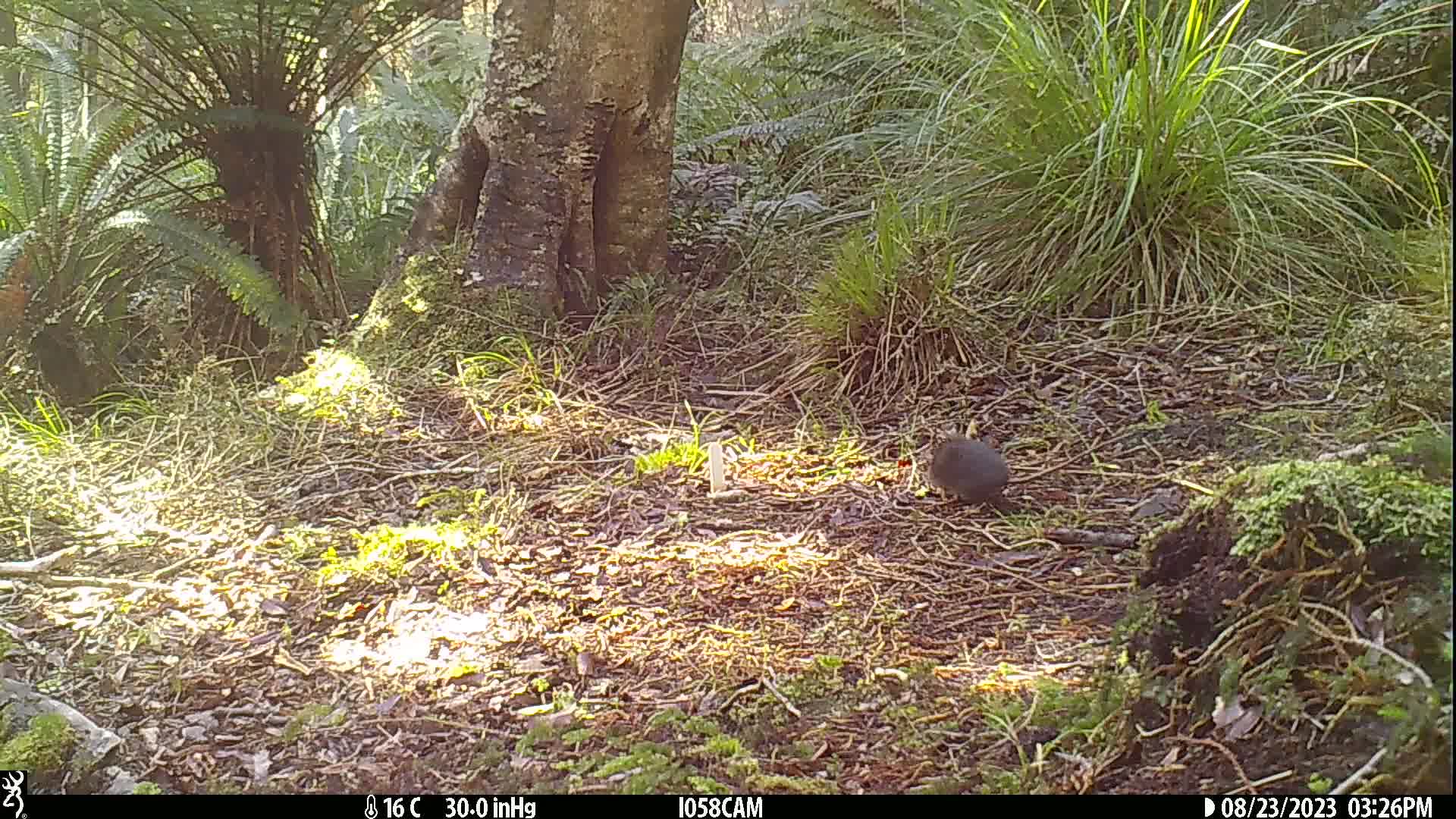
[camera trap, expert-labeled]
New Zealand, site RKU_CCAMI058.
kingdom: Animalia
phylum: Chordata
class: Mammalia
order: Rodentia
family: Muridae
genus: Rattus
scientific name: Rattus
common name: rat